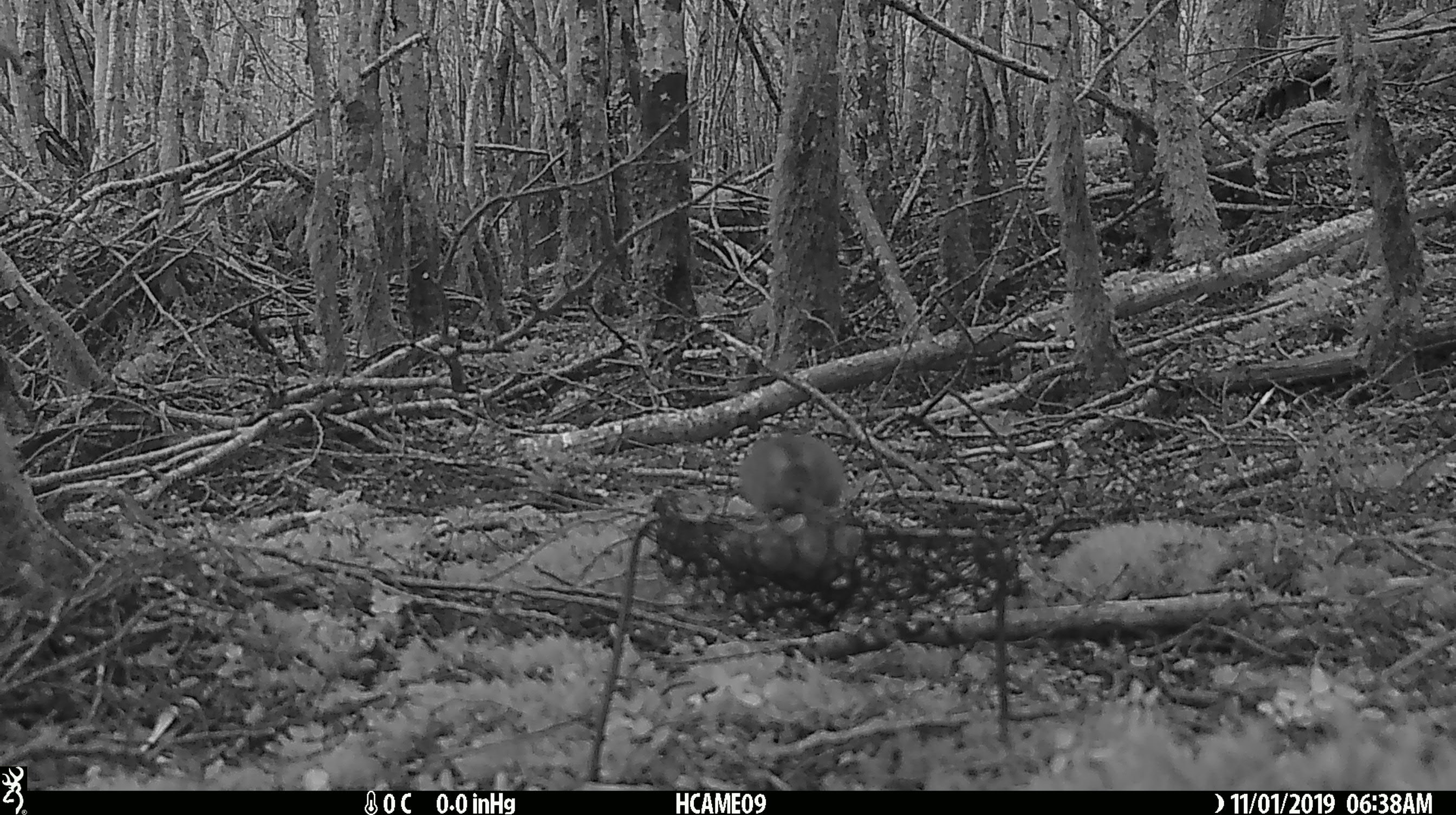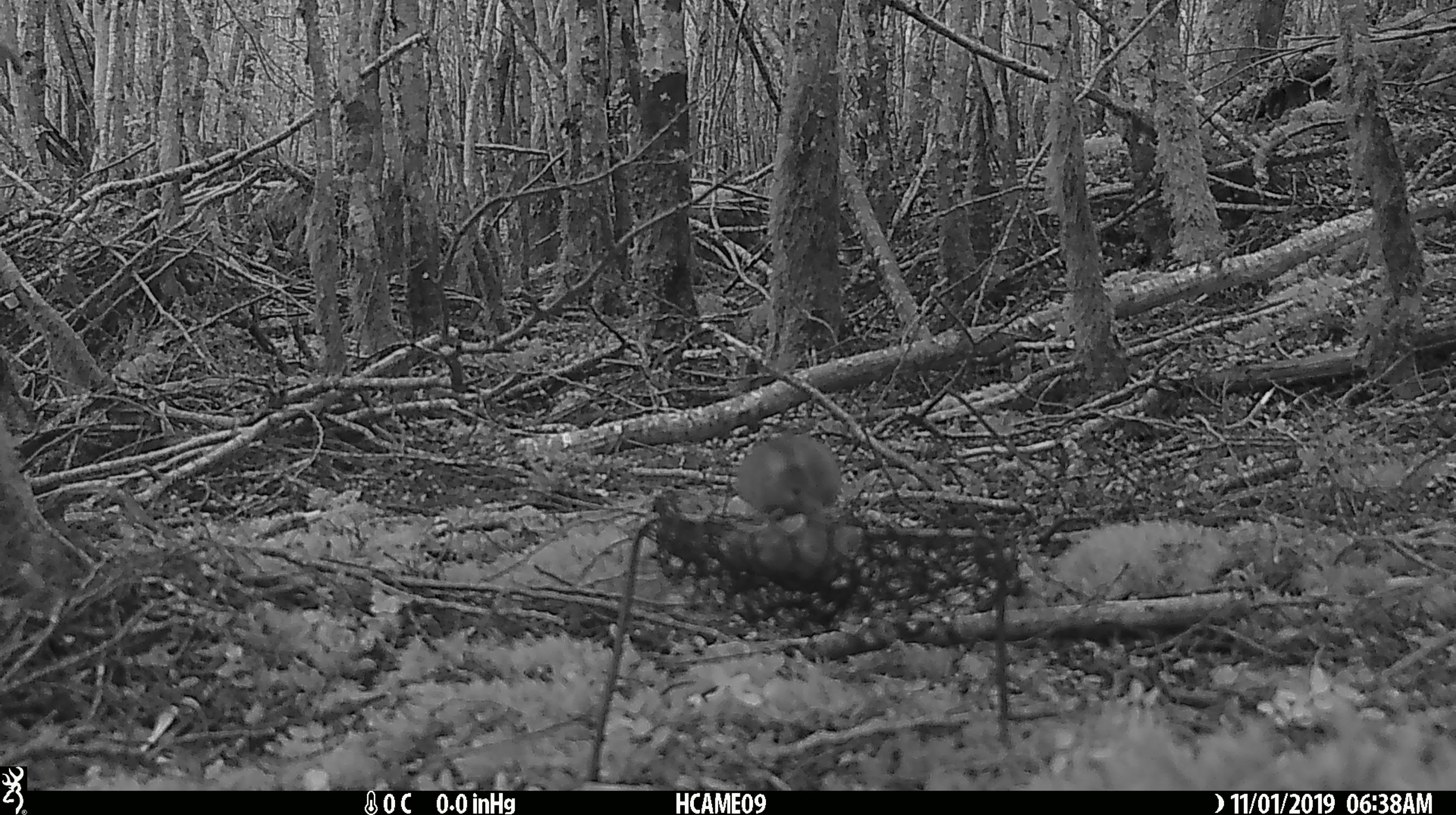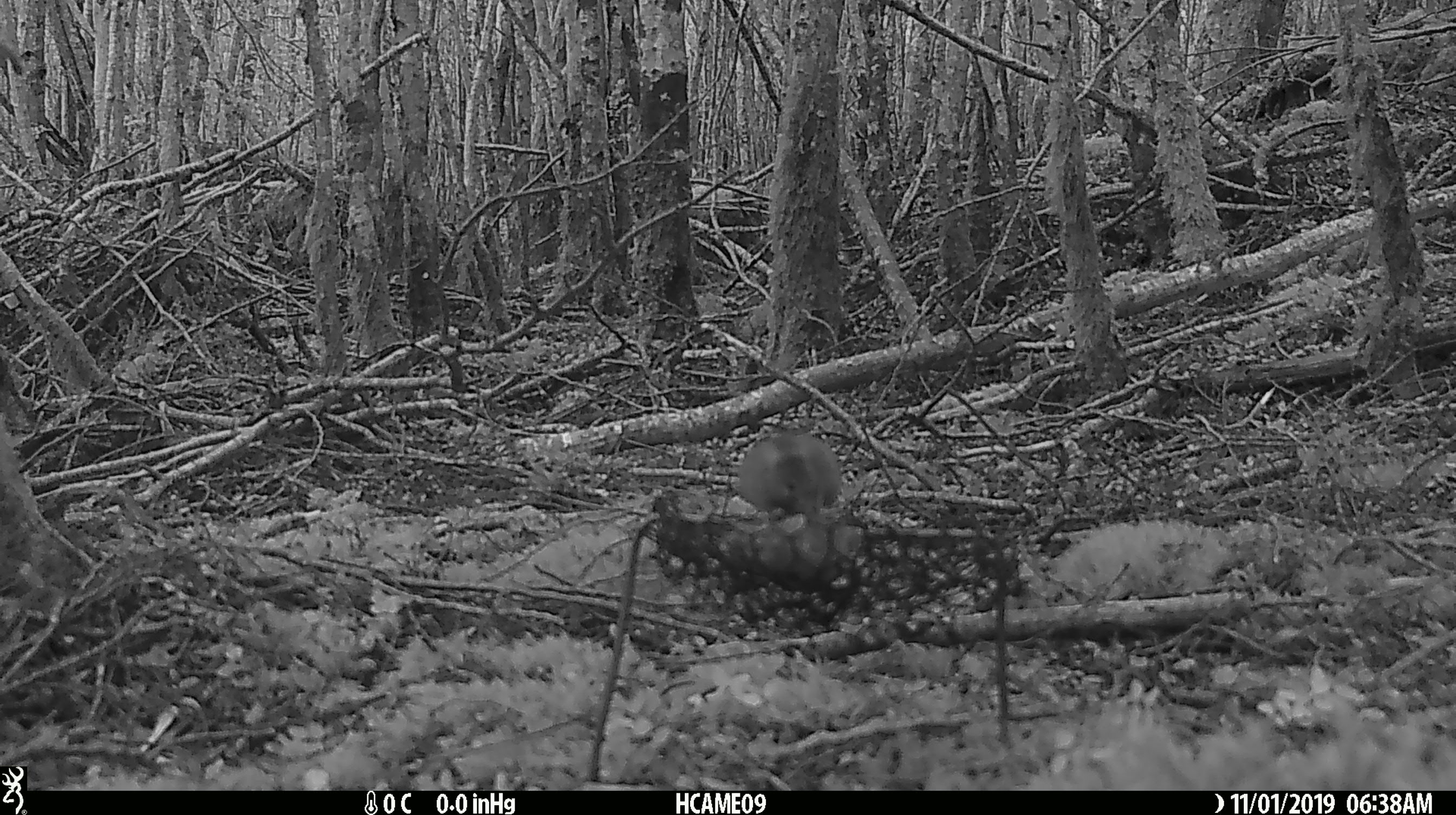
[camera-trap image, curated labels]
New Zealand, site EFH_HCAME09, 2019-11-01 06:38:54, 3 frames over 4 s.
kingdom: Animalia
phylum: Chordata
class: Mammalia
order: Rodentia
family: Muridae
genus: Mus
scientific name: Mus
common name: mouse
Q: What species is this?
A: Mouse (Mus).